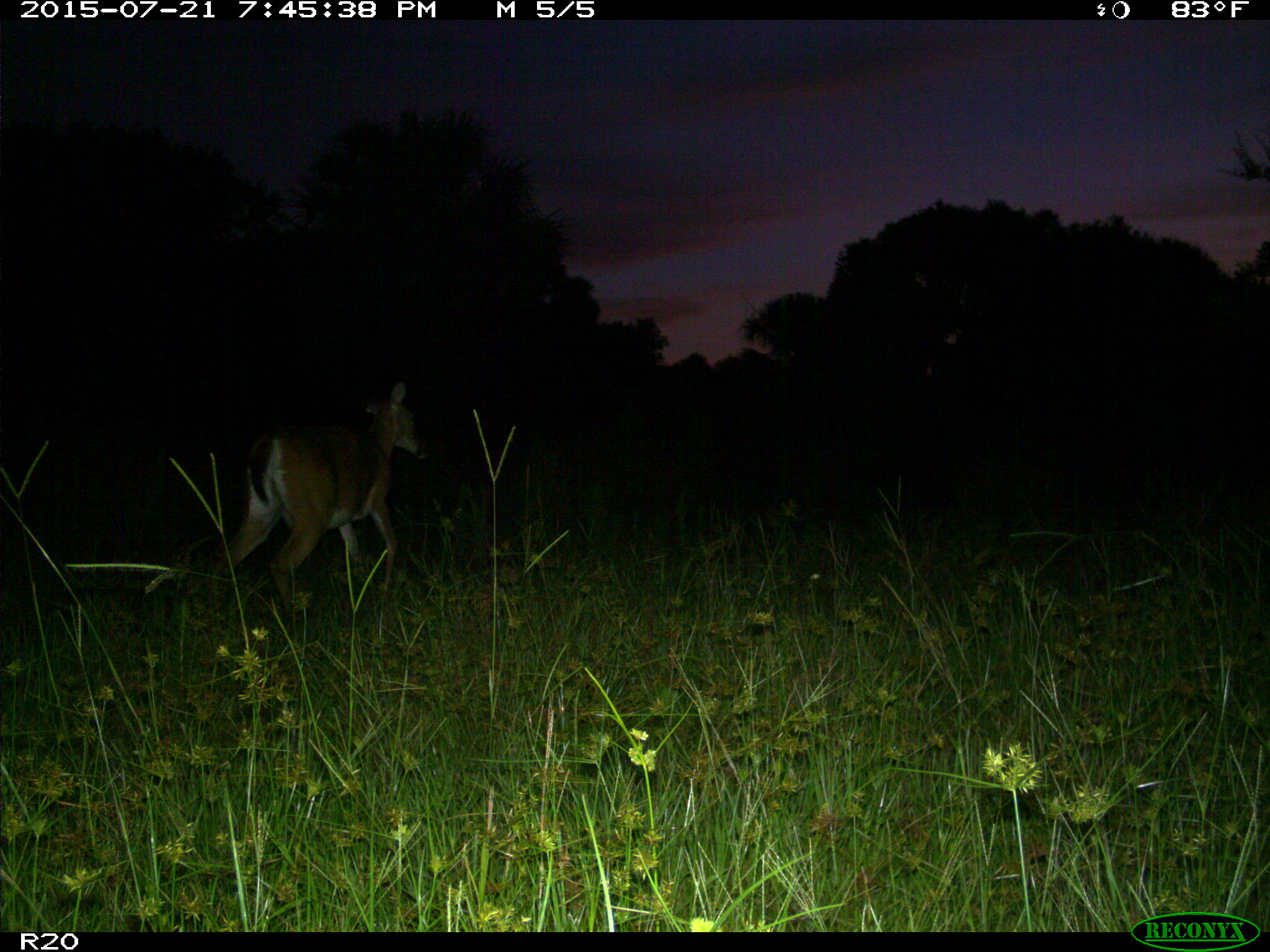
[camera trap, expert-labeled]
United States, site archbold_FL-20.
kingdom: Animalia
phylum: Chordata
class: Mammalia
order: Artiodactyla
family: Cervidae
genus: Odocoileus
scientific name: Odocoileus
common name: deer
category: unidentified deer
Unidentified deer (deer) (Odocoileus).